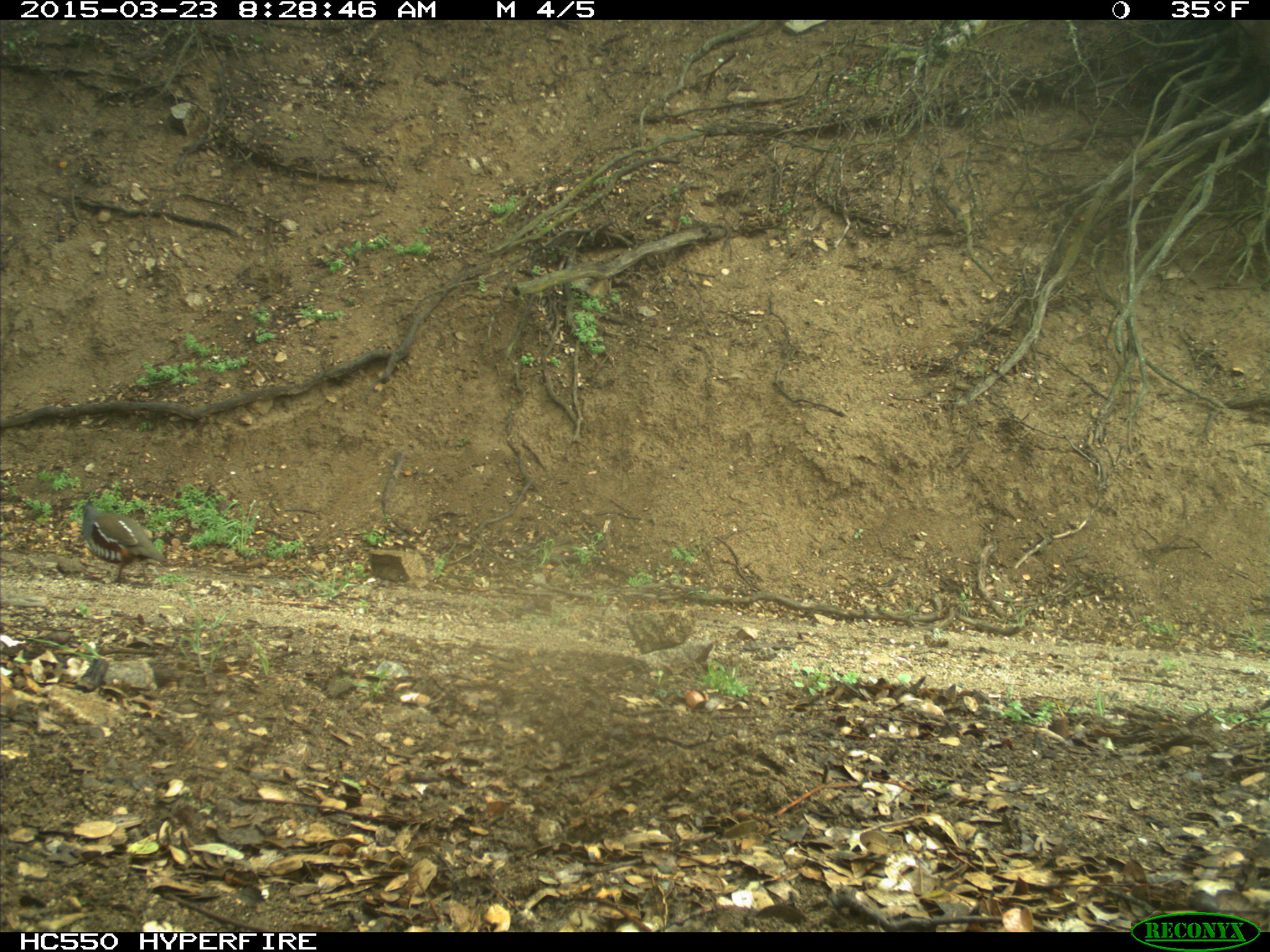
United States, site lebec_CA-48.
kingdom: Animalia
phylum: Chordata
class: Aves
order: Galliformes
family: Odontophoridae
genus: Callipepla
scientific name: Callipepla californica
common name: california quail